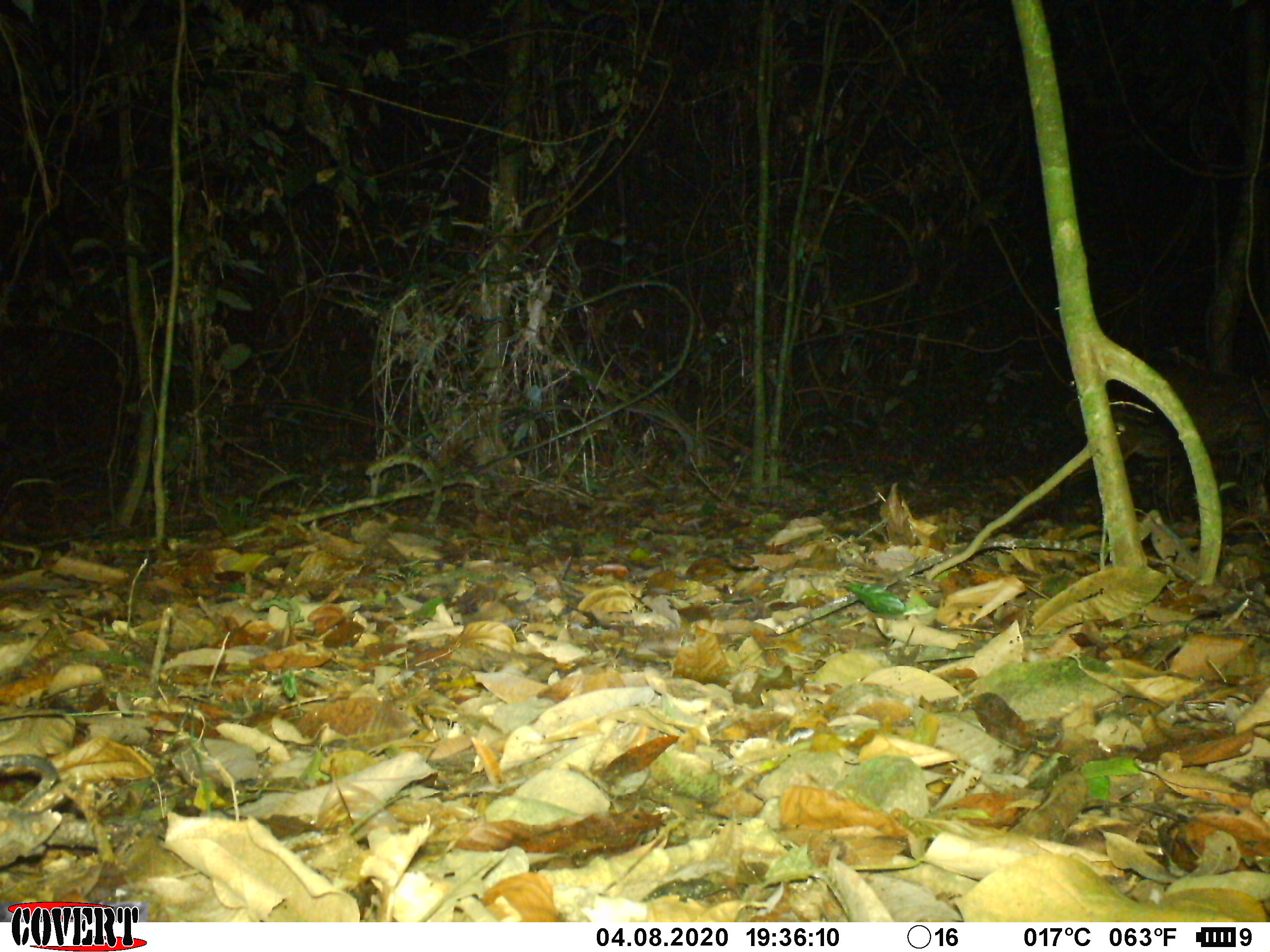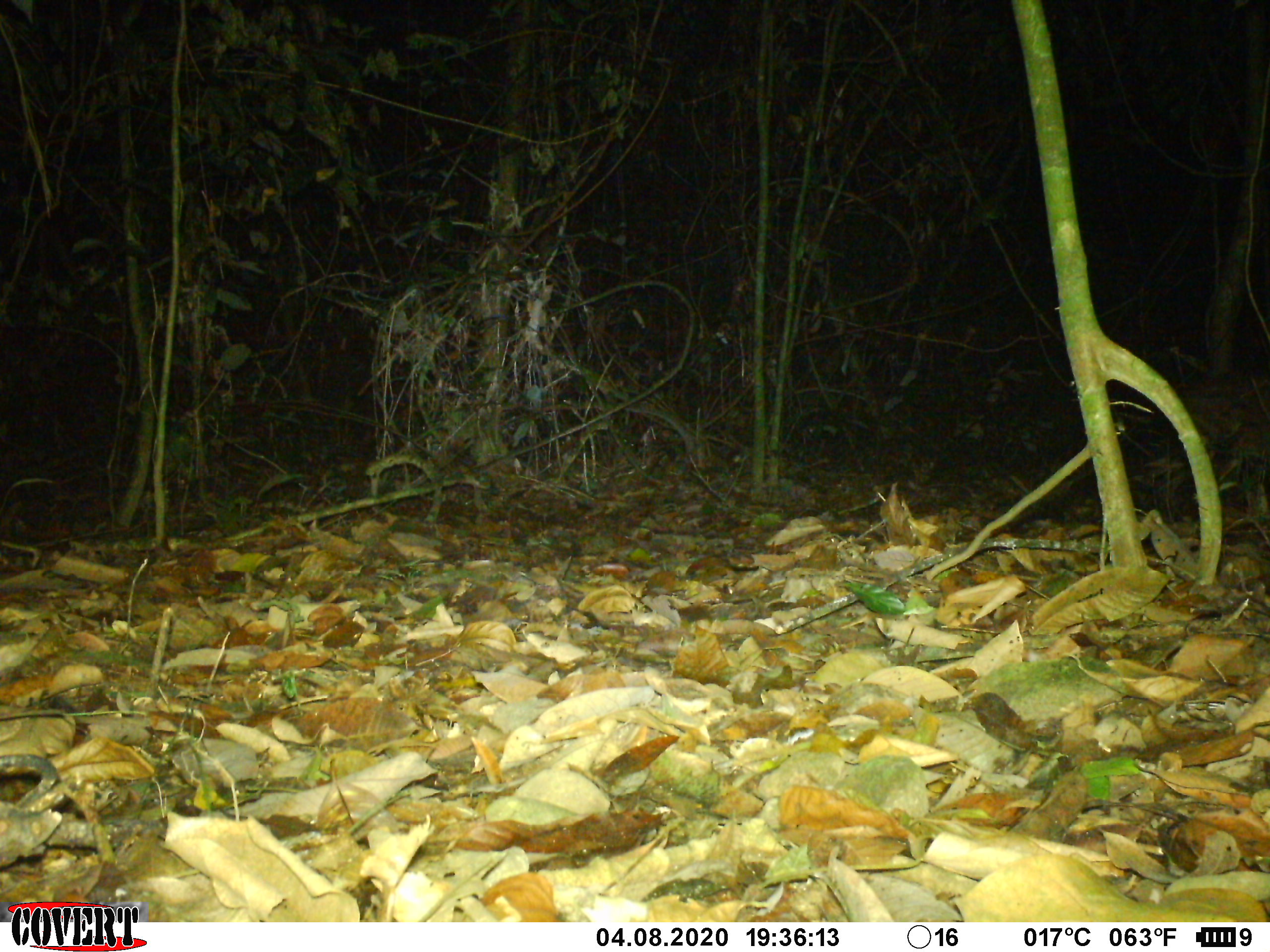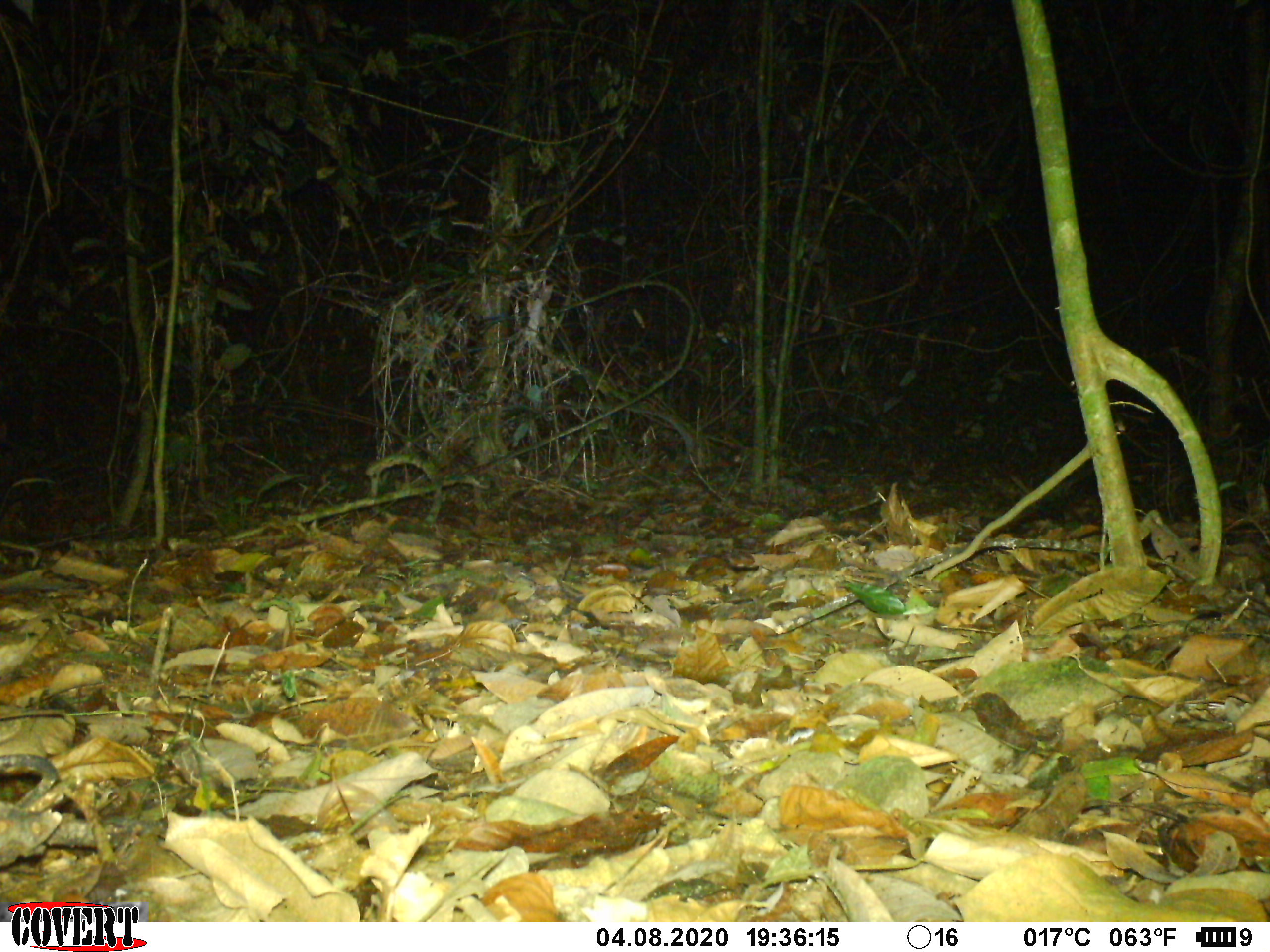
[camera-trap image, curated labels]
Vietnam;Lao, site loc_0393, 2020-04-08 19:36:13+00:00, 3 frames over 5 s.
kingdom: Animalia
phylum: Chordata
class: Mammalia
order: Artiodactyla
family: Cervidae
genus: Muntiacus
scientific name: Muntiacus vuquangensis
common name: large-antlered muntjac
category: large antlered muntjac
Large antlered muntjac (large-antlered muntjac) (Muntiacus vuquangensis). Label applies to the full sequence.